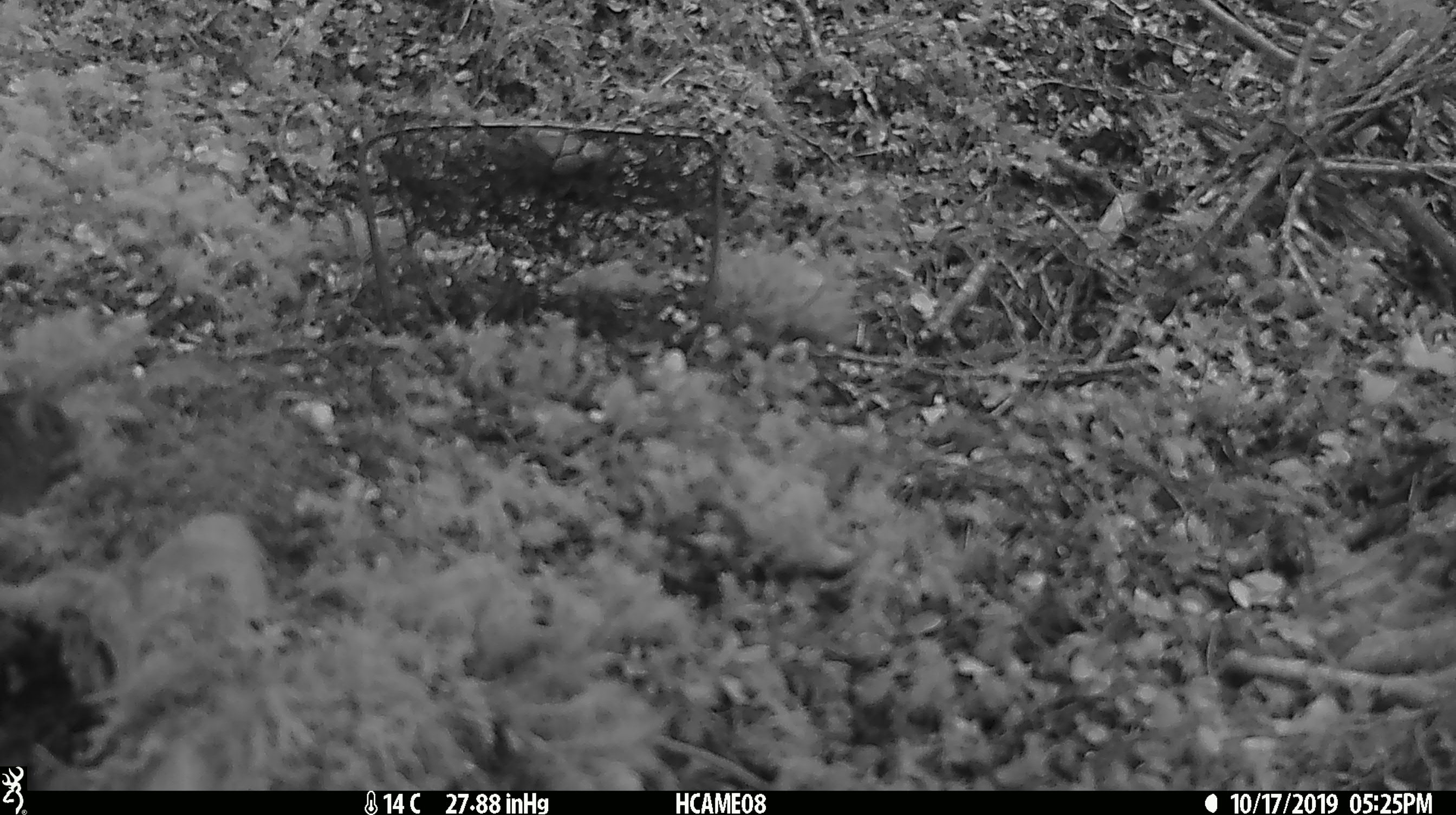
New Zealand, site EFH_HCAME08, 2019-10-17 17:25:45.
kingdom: Animalia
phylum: Chordata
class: Mammalia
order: Rodentia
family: Muridae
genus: Mus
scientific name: Mus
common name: mouse